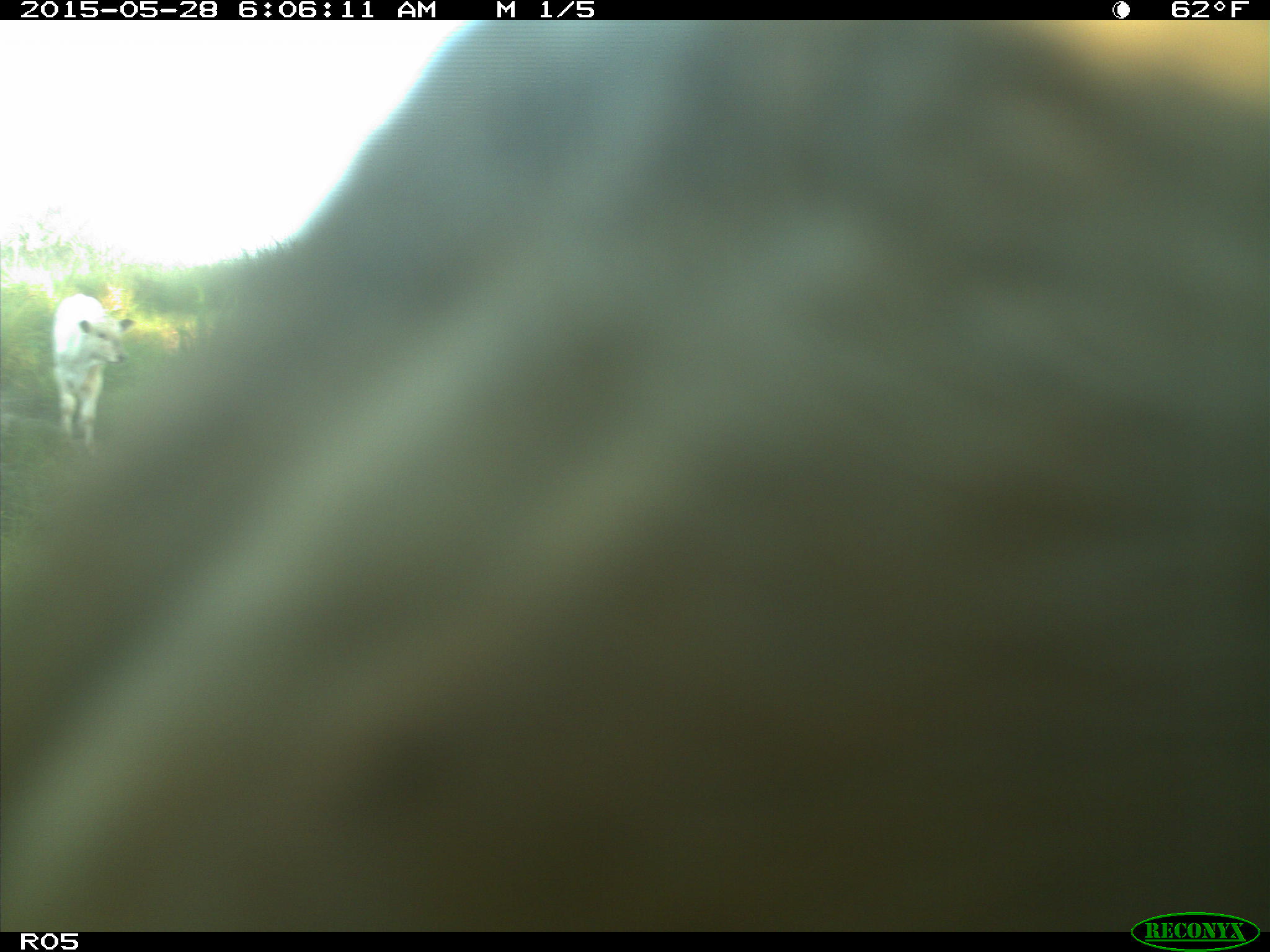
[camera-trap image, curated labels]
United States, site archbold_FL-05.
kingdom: Animalia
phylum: Chordata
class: Mammalia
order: Artiodactyla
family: Bovidae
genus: Bos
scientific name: Bos taurus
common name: domestic cow